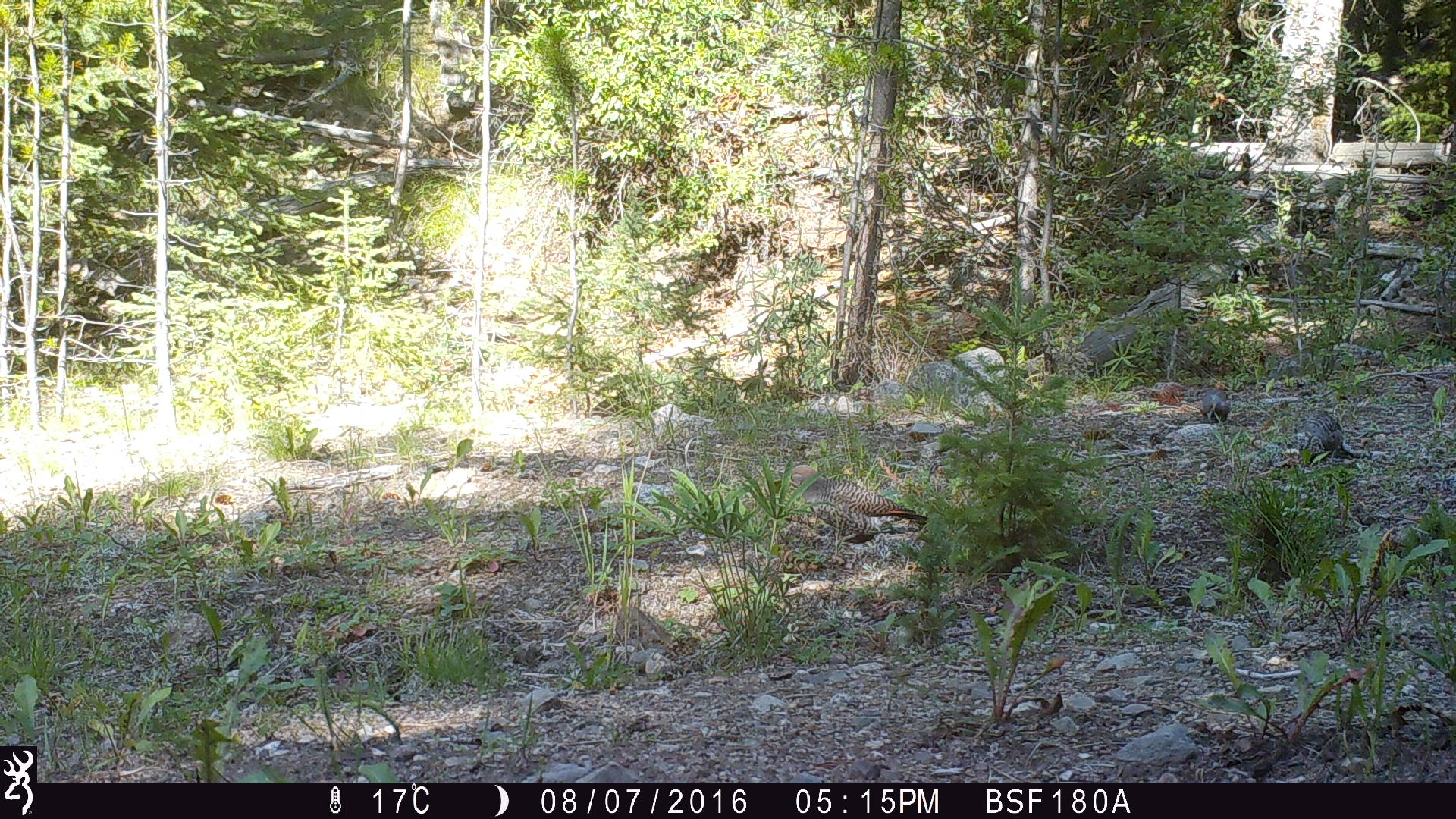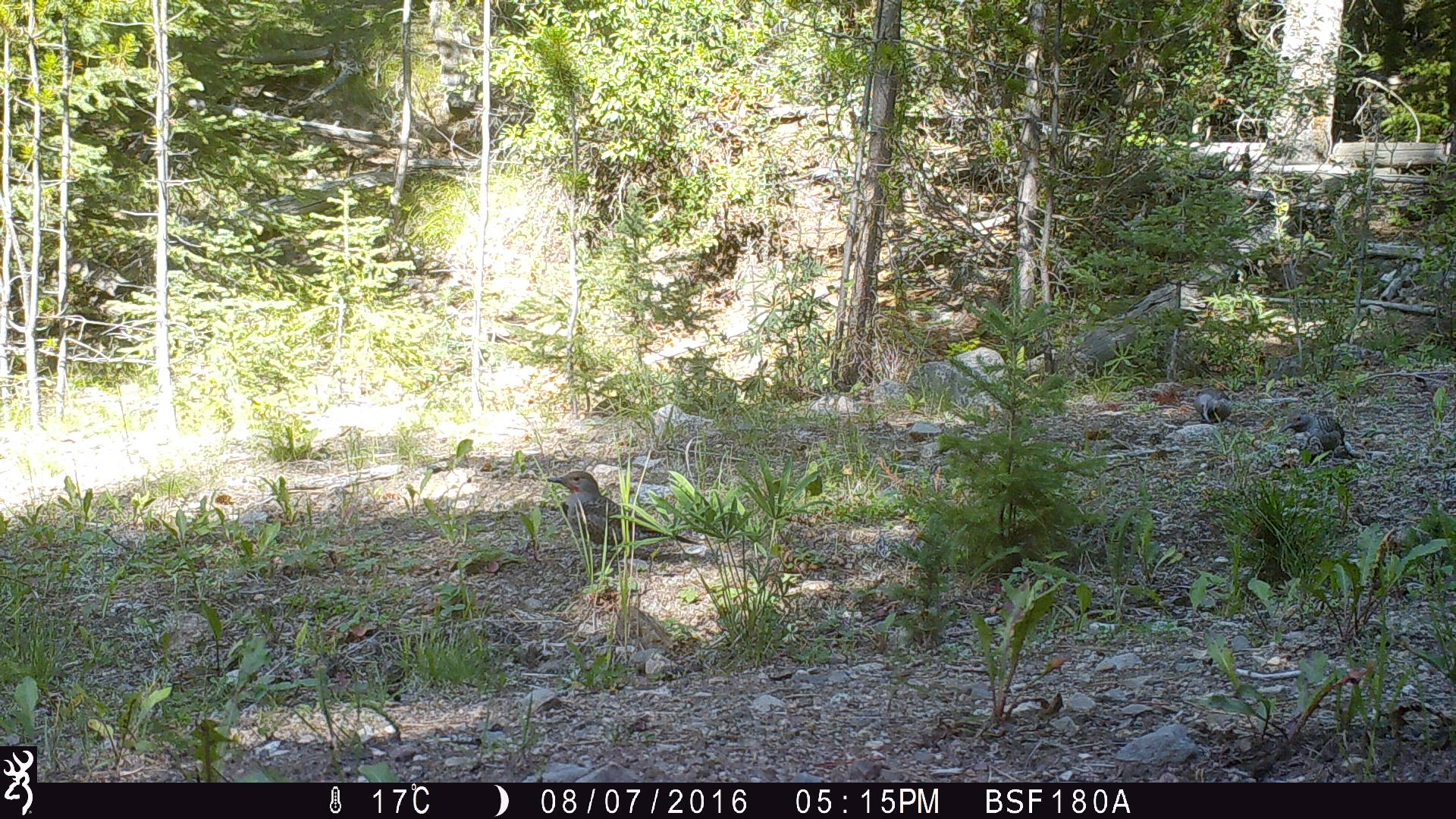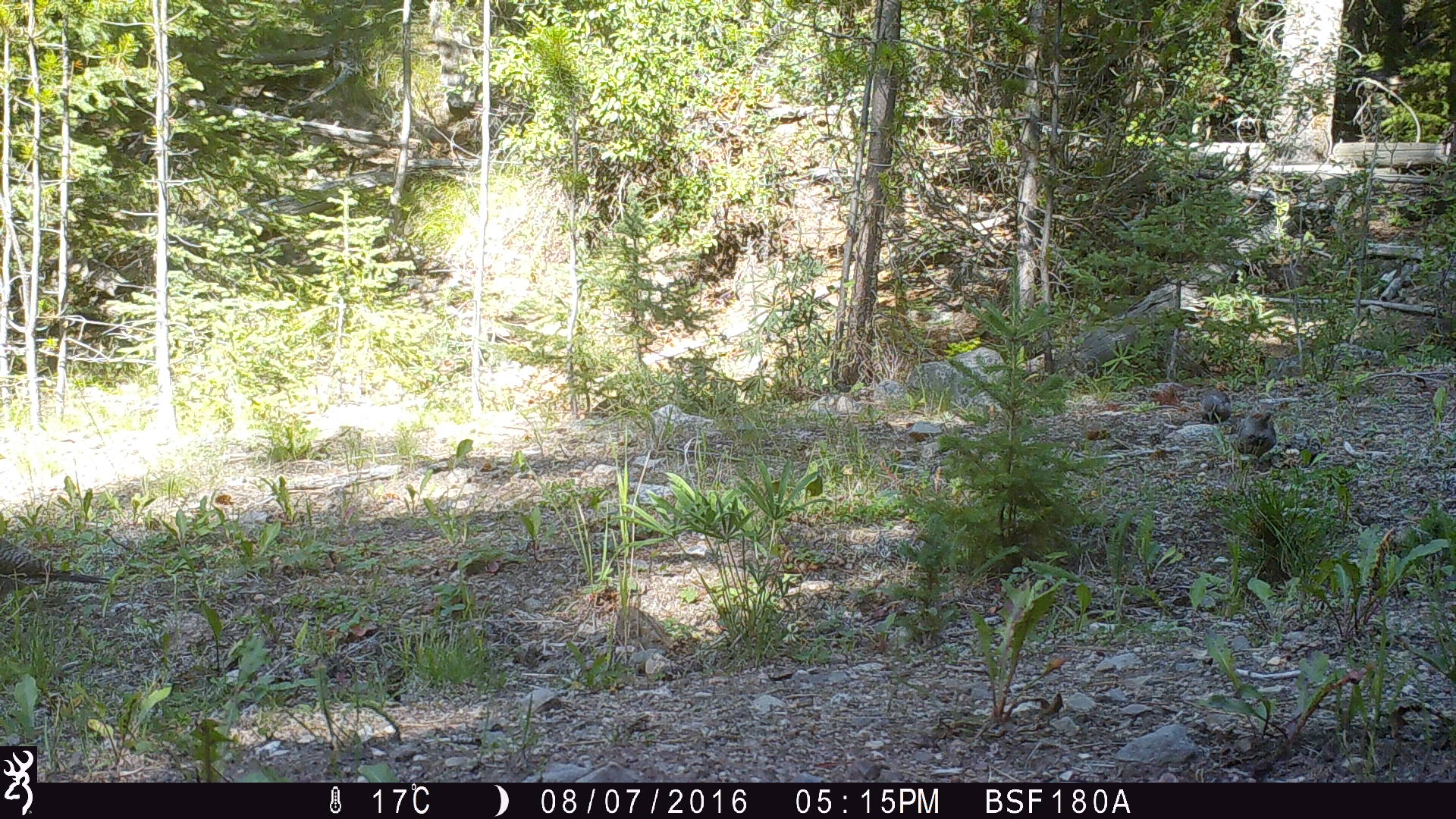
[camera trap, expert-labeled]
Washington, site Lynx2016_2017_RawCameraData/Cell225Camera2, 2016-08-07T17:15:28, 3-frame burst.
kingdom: Animalia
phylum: Chordata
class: Aves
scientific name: Aves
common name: birds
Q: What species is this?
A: Aves (birds).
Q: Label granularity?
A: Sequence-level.